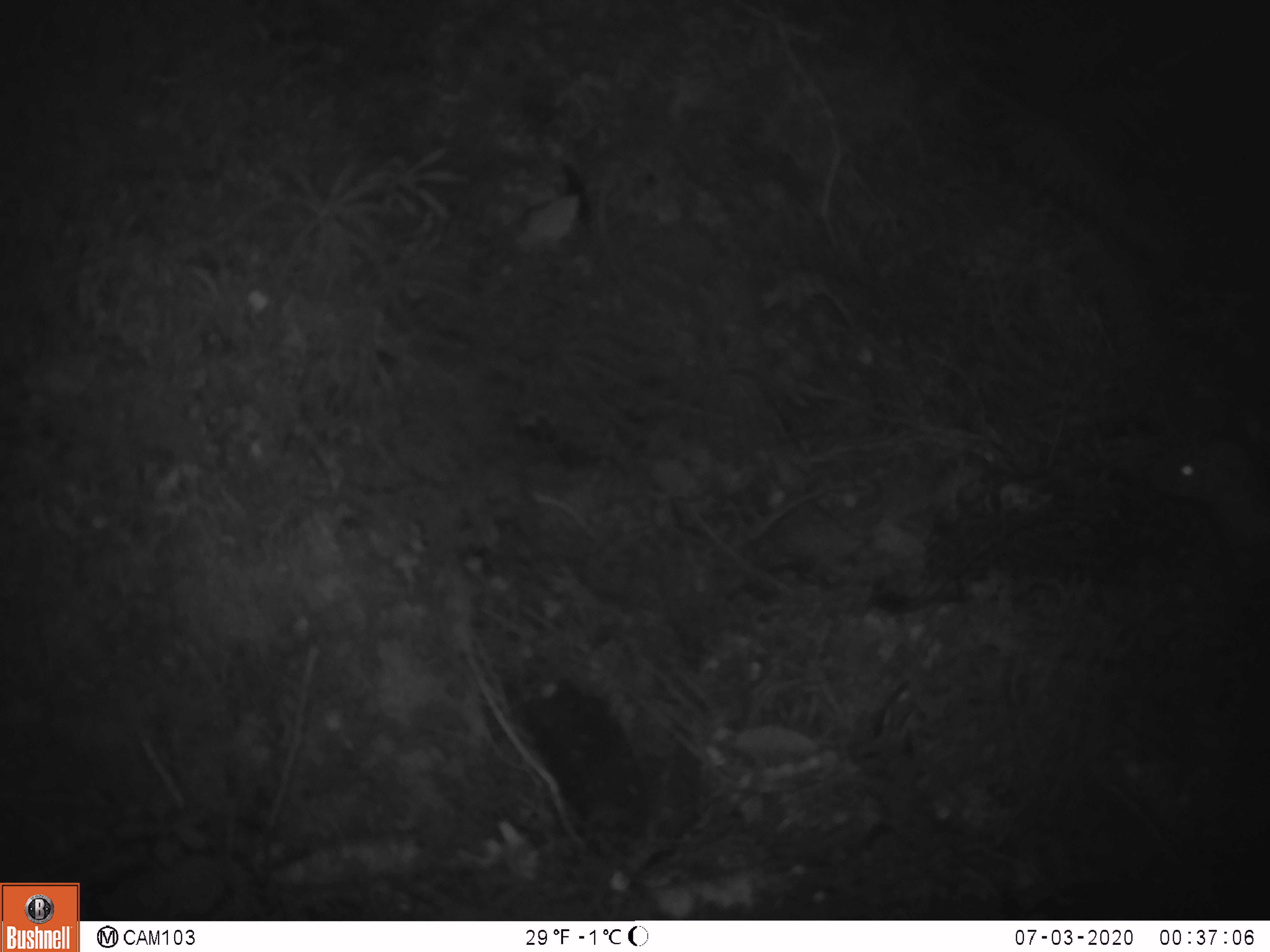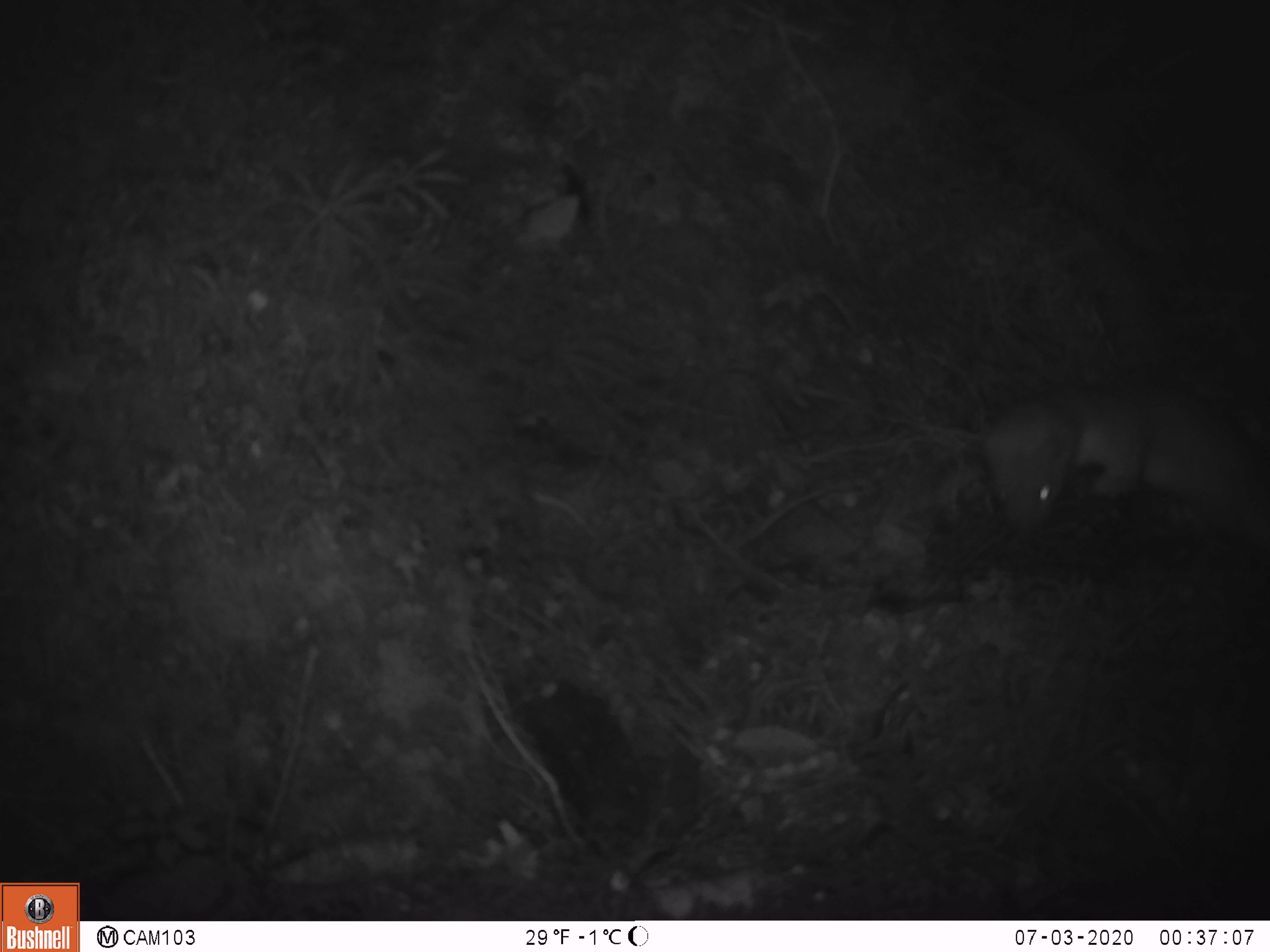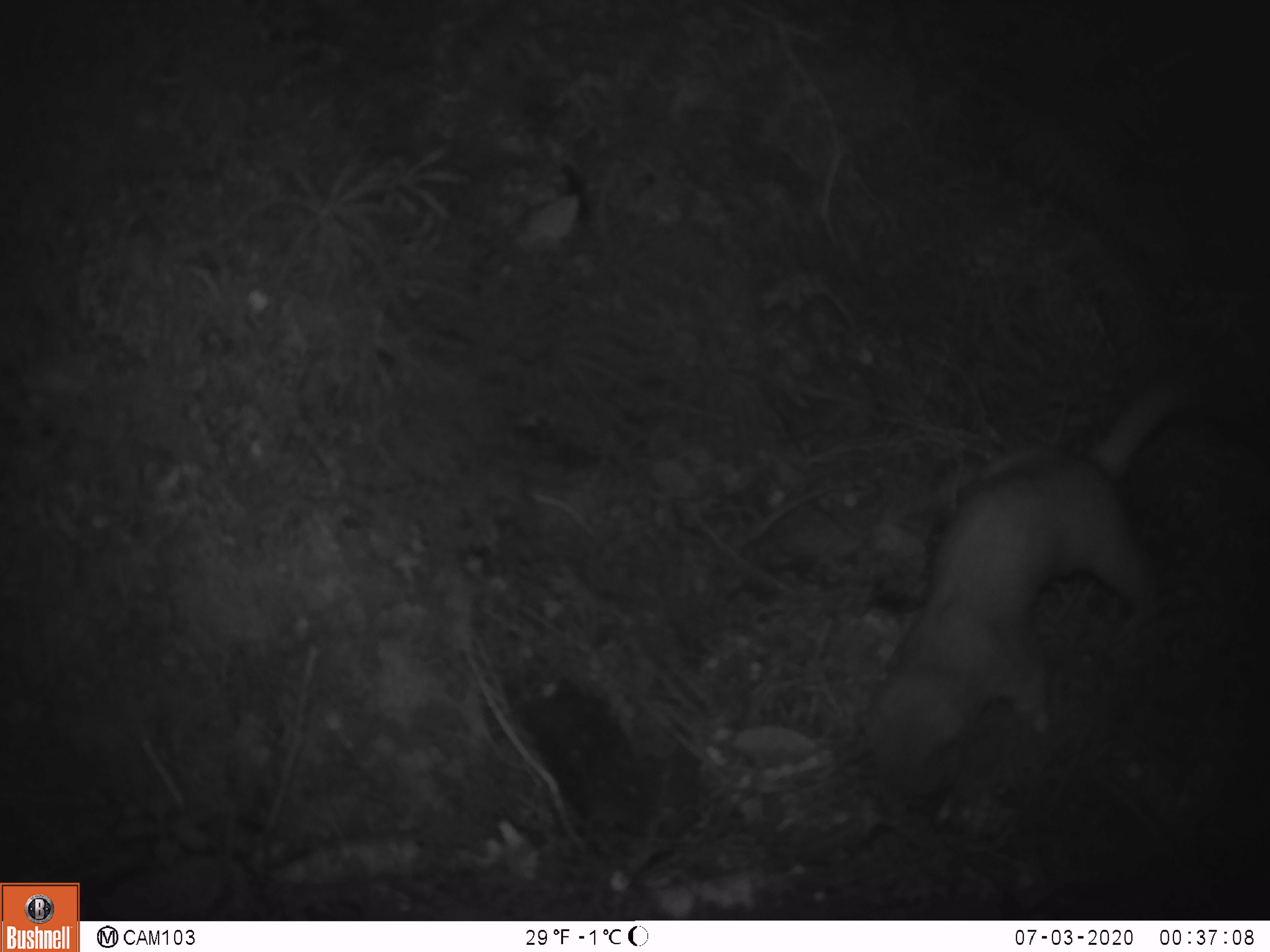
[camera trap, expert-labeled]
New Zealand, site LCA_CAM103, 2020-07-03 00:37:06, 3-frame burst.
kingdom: Animalia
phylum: Chordata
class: Mammalia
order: Carnivora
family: Mustelidae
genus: Mustela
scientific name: Mustela erminea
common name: stoat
Stoat (Mustela erminea).